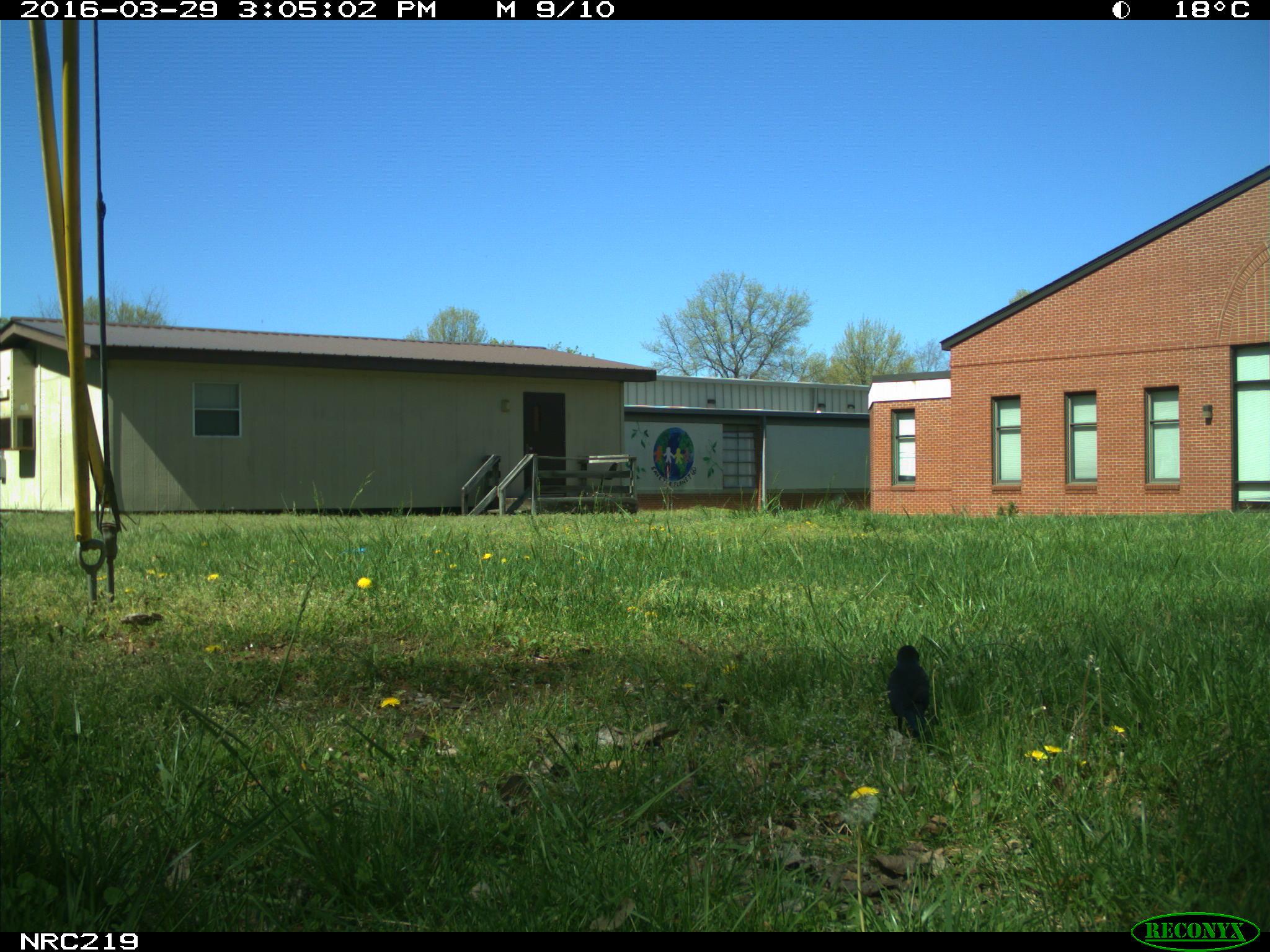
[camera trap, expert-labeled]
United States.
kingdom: Animalia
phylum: Chordata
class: Aves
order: Passeriformes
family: Corvidae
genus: Corvus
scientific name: Corvus brachyrhynchos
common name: american crow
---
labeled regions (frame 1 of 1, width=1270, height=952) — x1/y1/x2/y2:
American Crow: 879/635/935/750